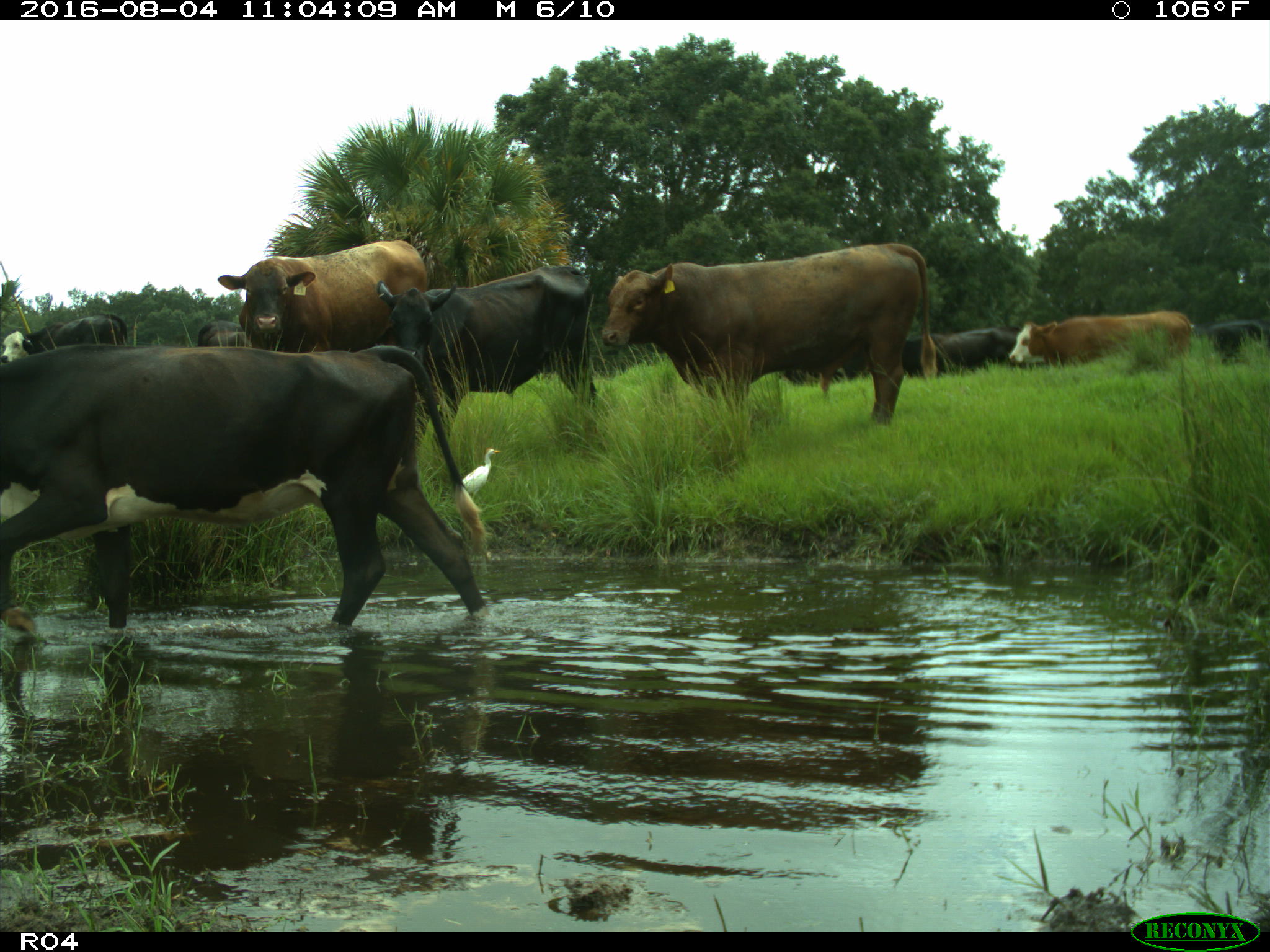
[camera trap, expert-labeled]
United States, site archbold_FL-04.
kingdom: Animalia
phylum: Chordata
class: Mammalia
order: Artiodactyla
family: Bovidae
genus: Bos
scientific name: Bos taurus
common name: domestic cow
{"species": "Bos taurus (domestic cow)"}